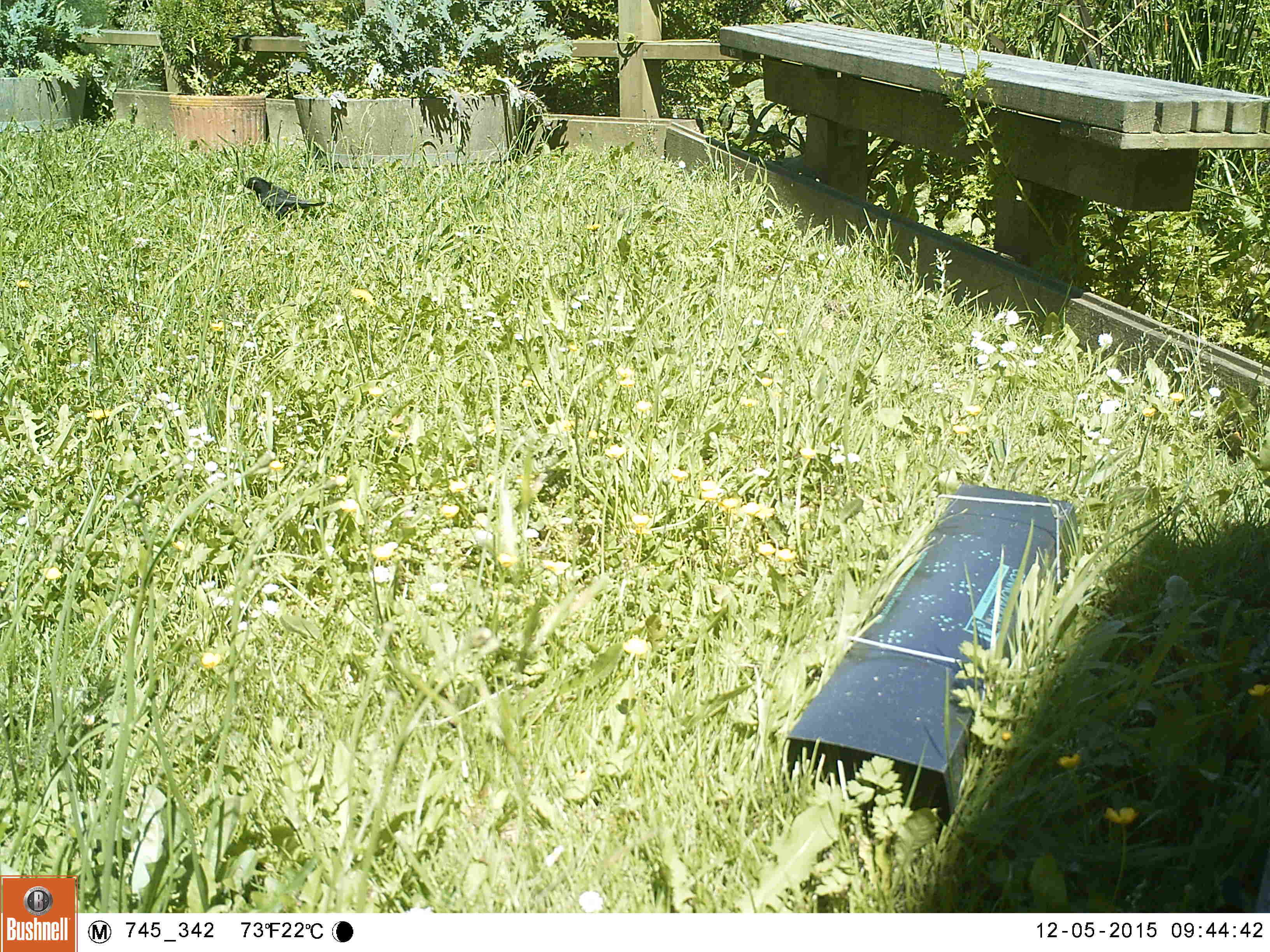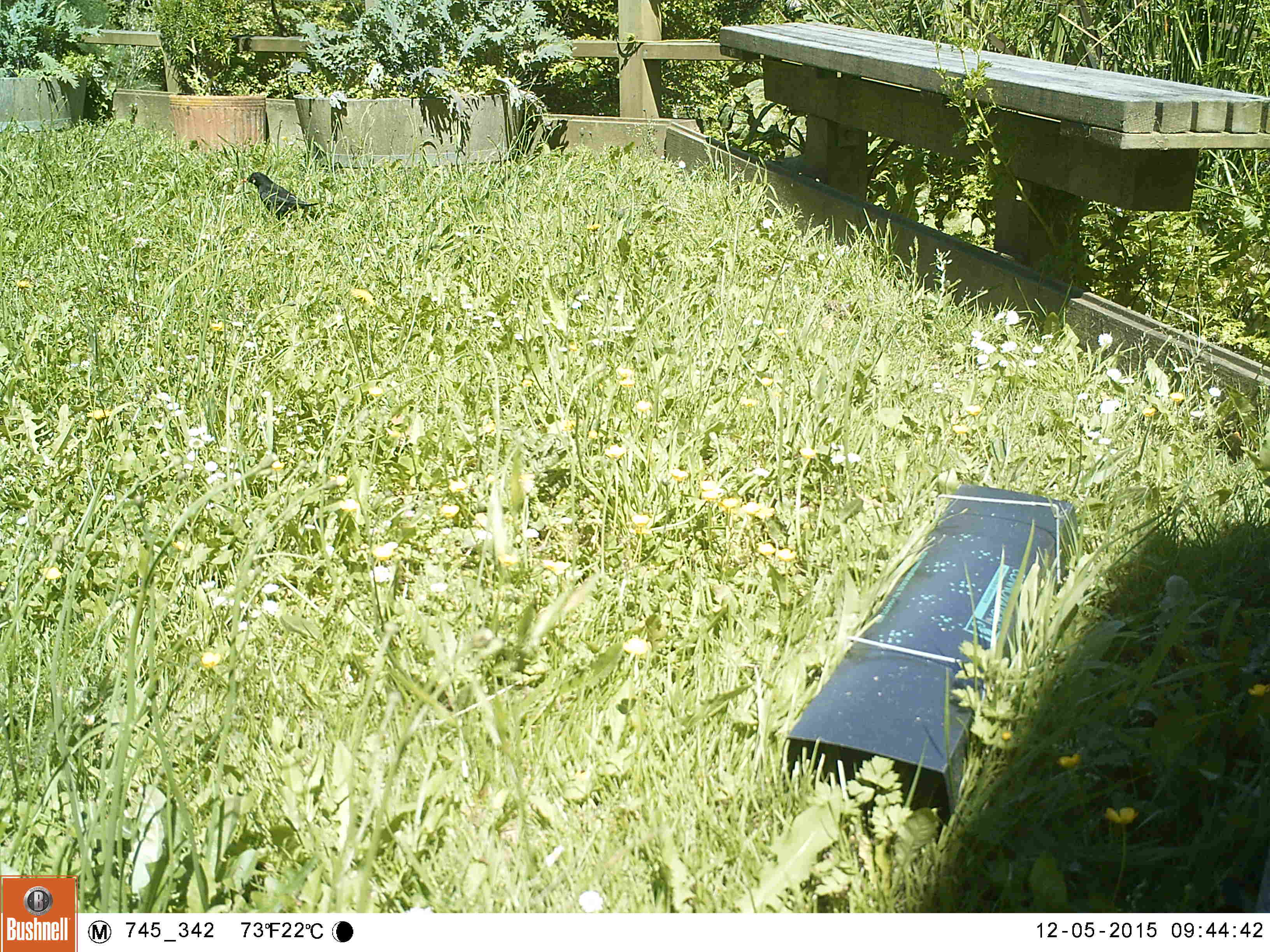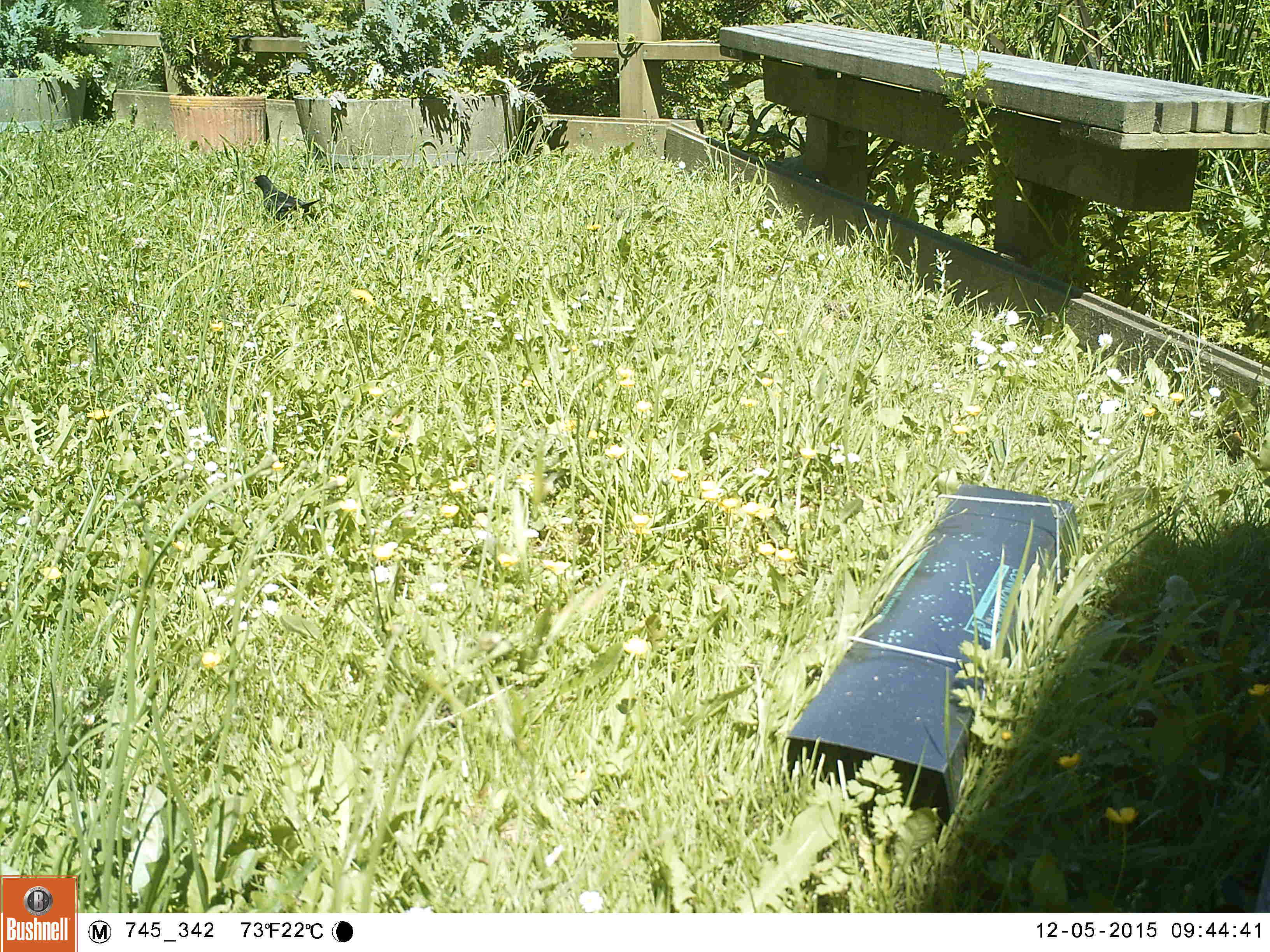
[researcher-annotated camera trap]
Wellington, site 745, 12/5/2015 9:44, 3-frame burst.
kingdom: Animalia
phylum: Chordata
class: Aves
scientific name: Aves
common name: bird